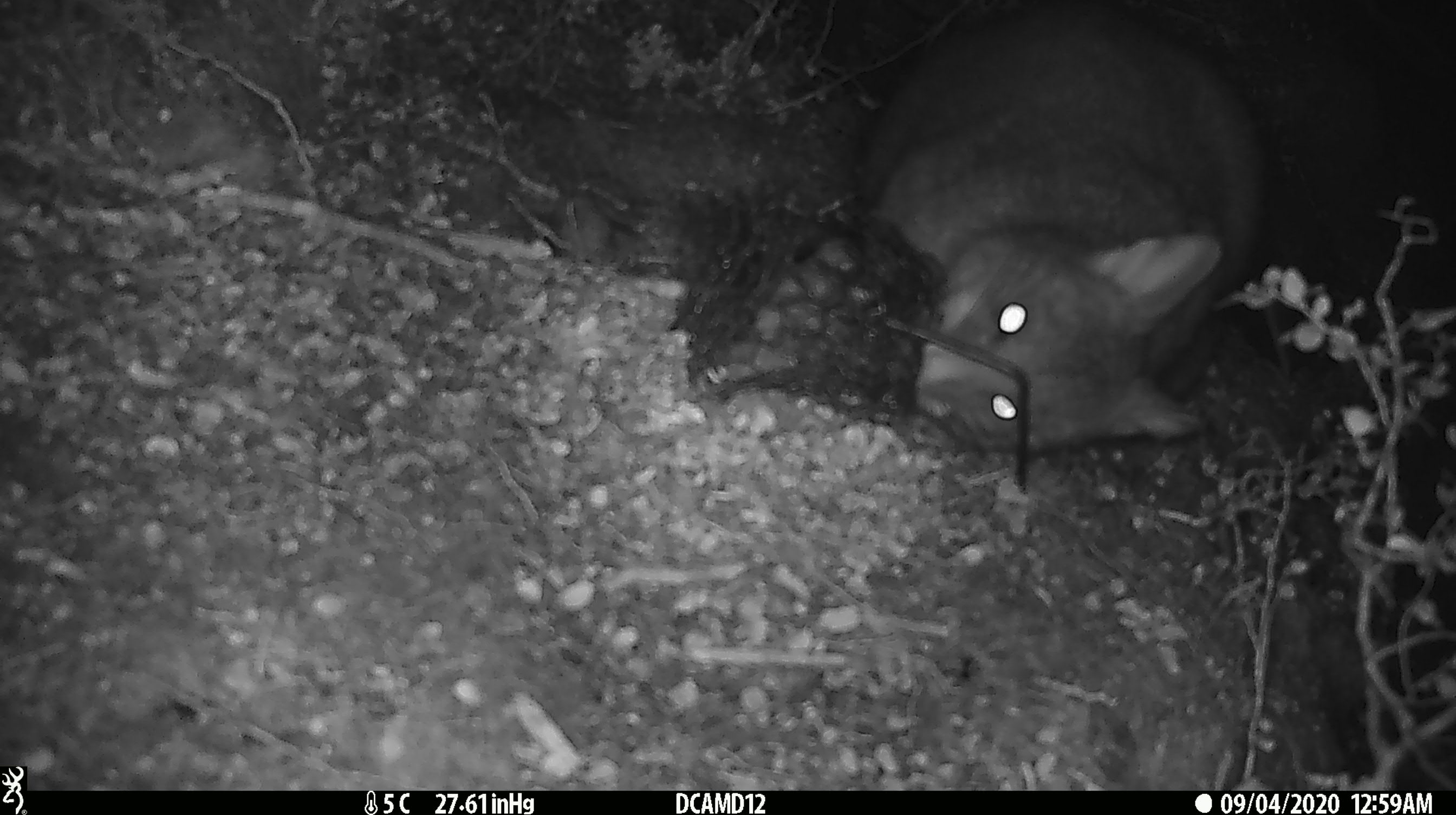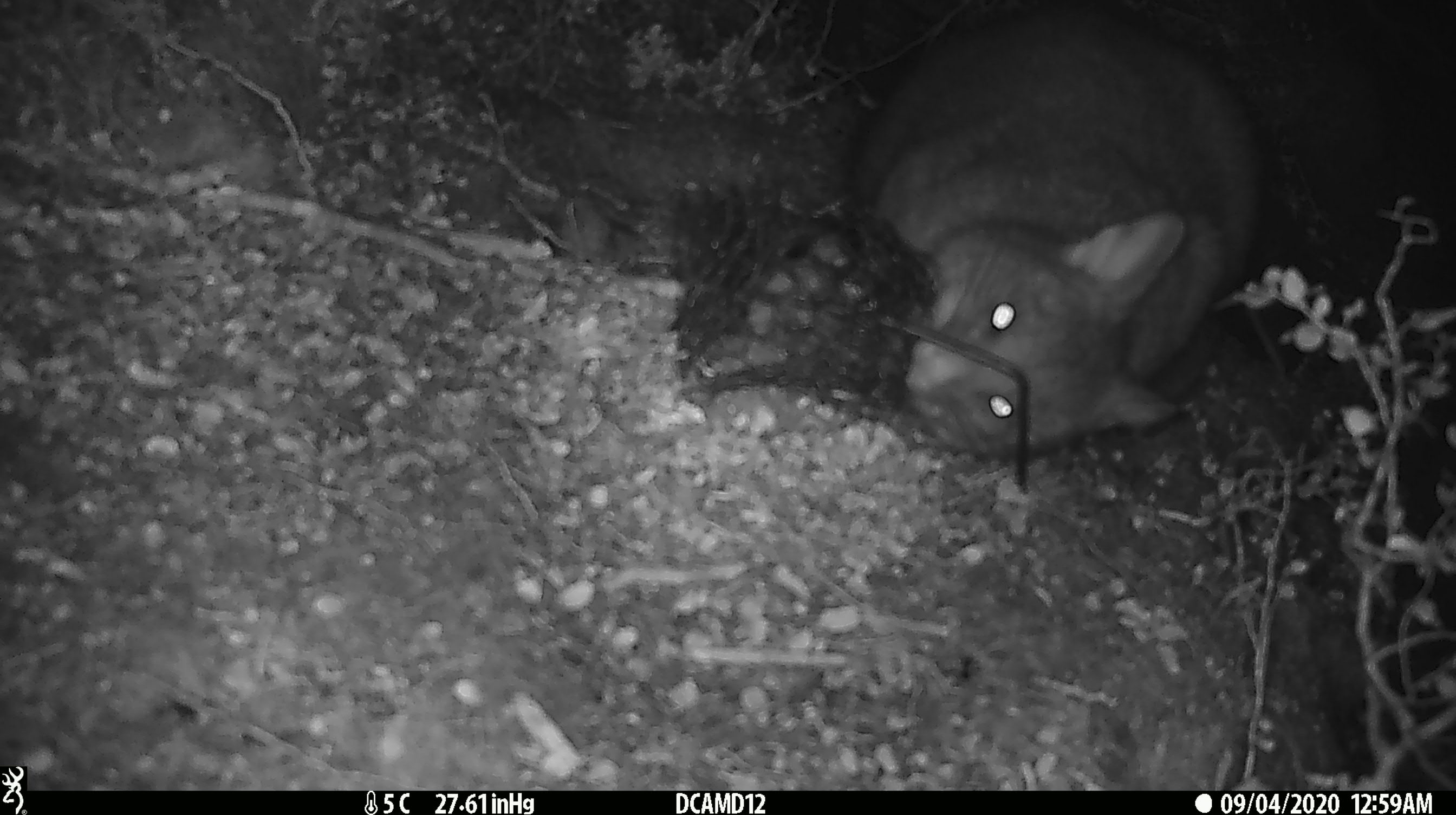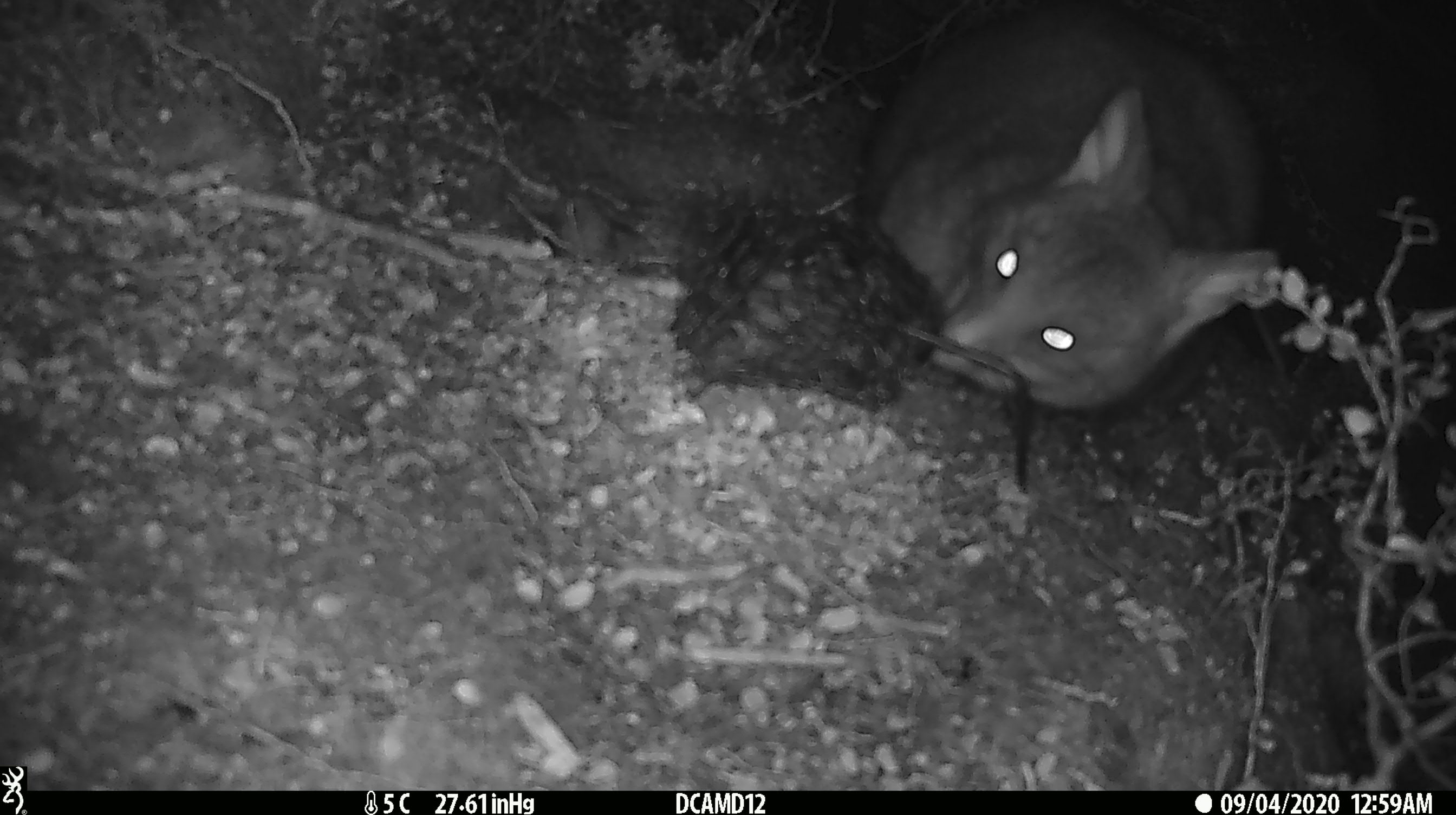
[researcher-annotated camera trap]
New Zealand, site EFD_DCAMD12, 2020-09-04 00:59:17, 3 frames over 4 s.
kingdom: Animalia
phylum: Chordata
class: Mammalia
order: Diprotodontia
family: Phalangeridae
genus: Trichosurus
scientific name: Trichosurus vulpecula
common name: common brushtail possum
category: possum